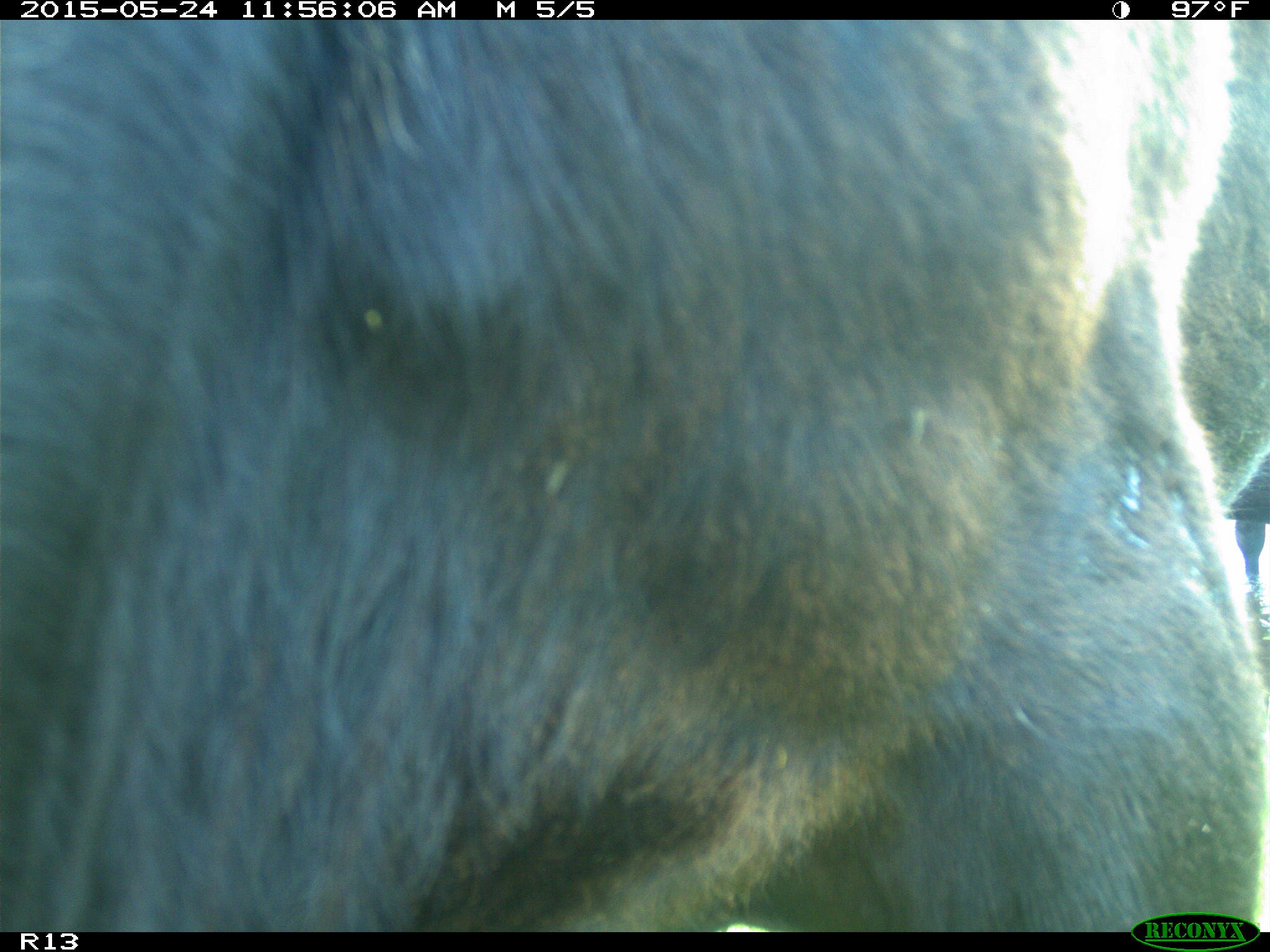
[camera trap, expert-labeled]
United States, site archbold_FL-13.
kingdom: Animalia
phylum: Chordata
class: Mammalia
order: Artiodactyla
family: Bovidae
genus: Bos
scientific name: Bos taurus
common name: domestic cow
Bos taurus (domestic cow).